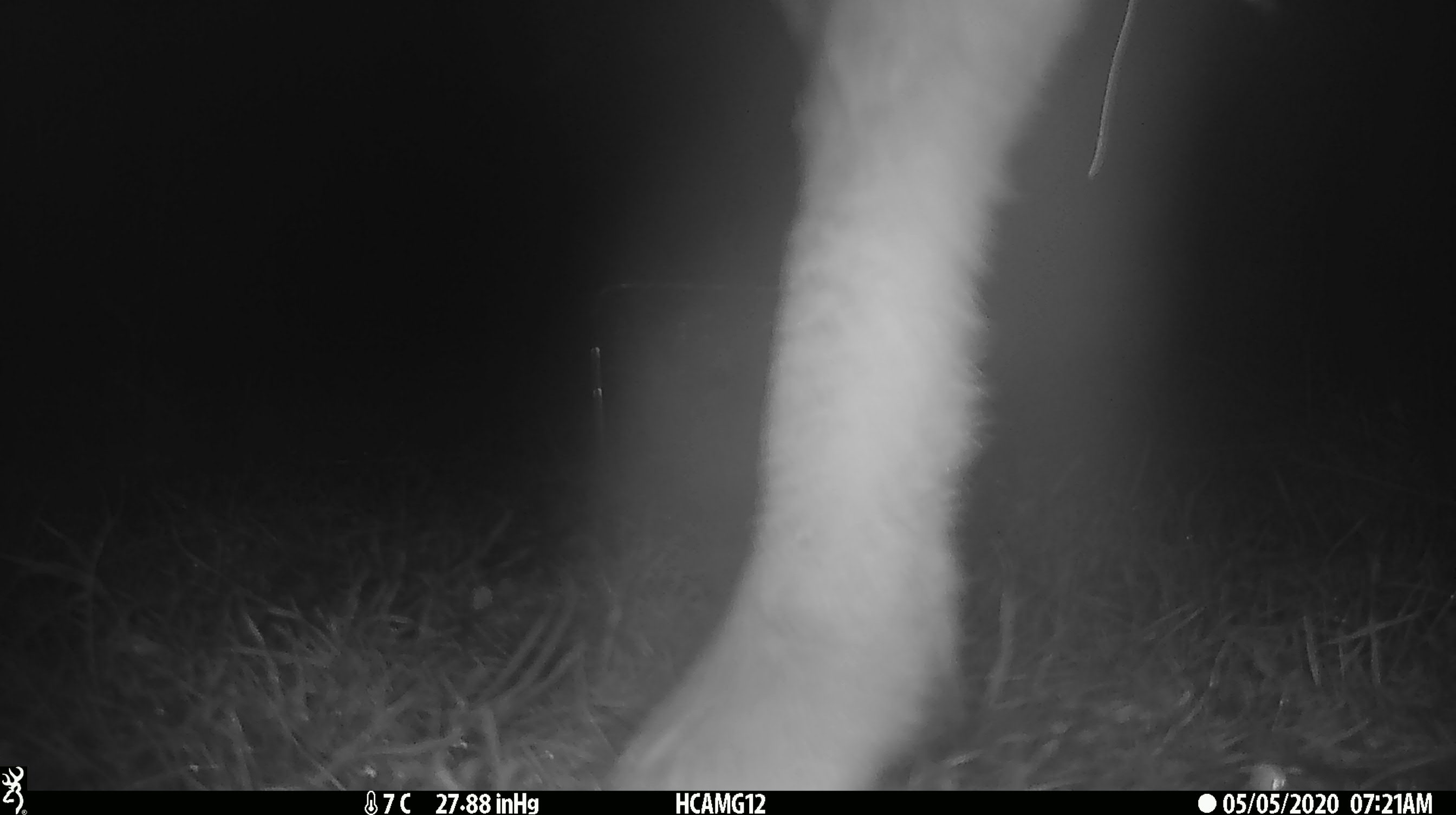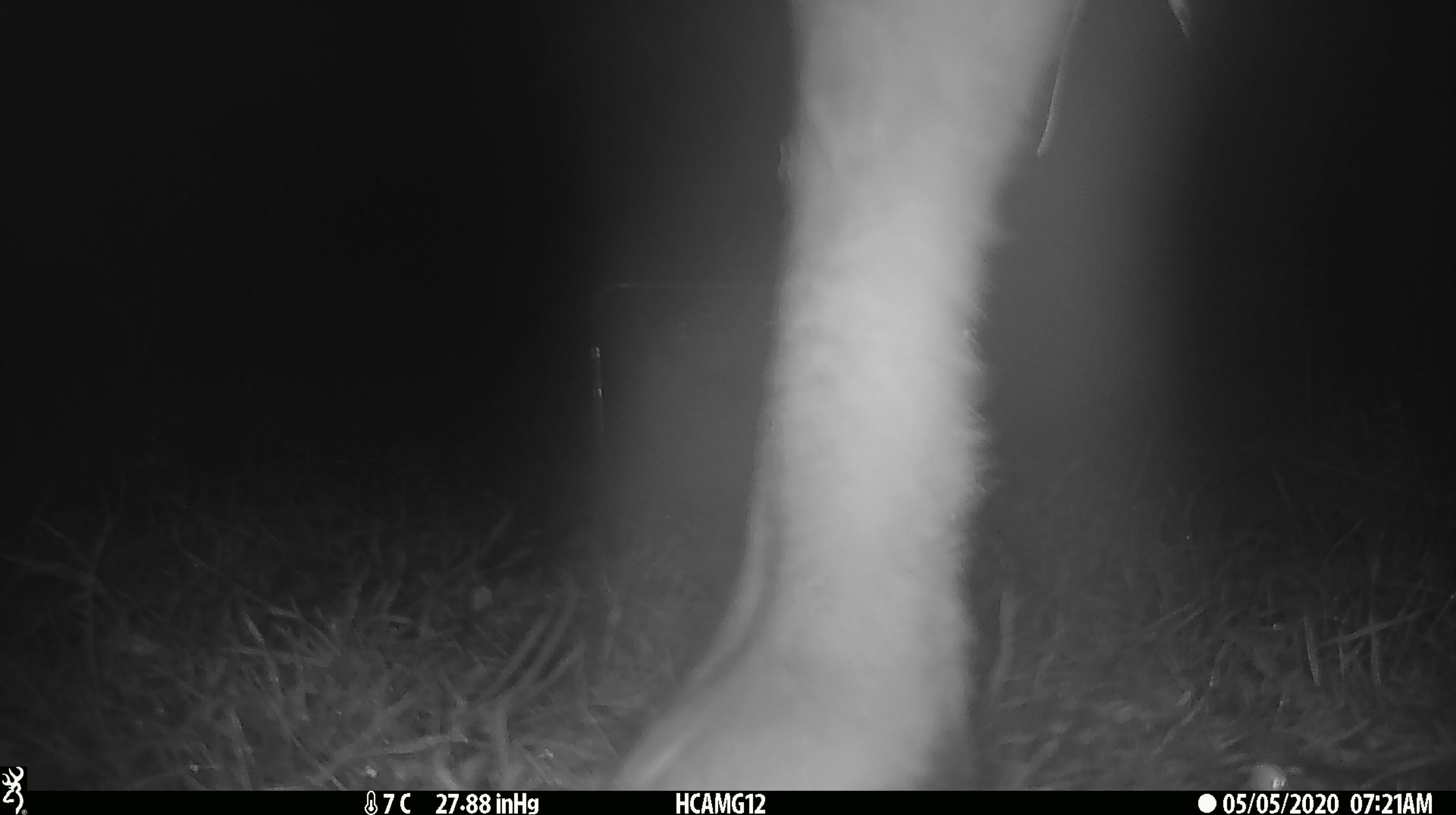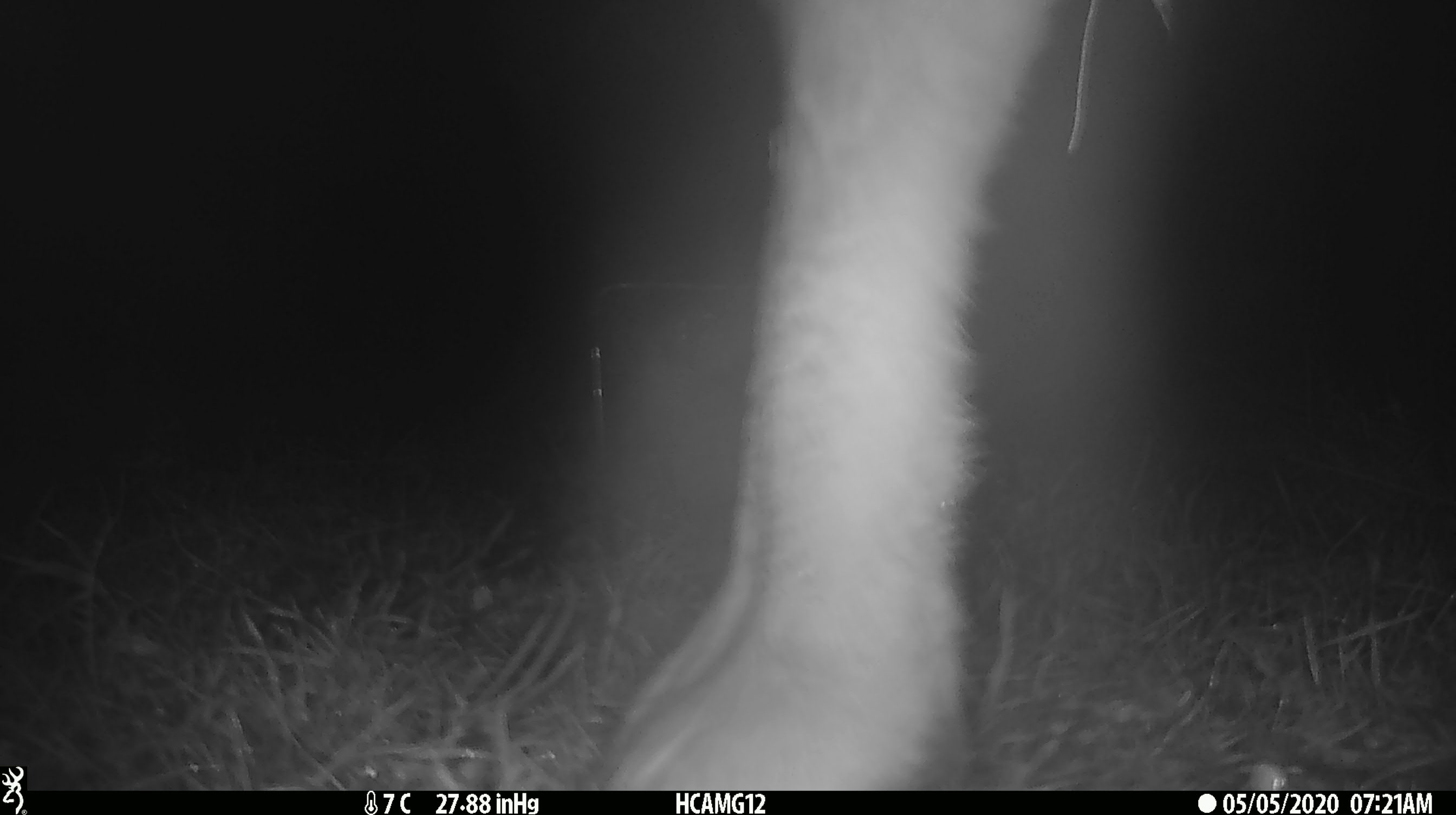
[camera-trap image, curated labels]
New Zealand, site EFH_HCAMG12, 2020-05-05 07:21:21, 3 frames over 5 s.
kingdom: Animalia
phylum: Chordata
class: Mammalia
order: Artiodactyla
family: Bovidae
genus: Ovis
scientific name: Ovis aries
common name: domestic sheep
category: sheep